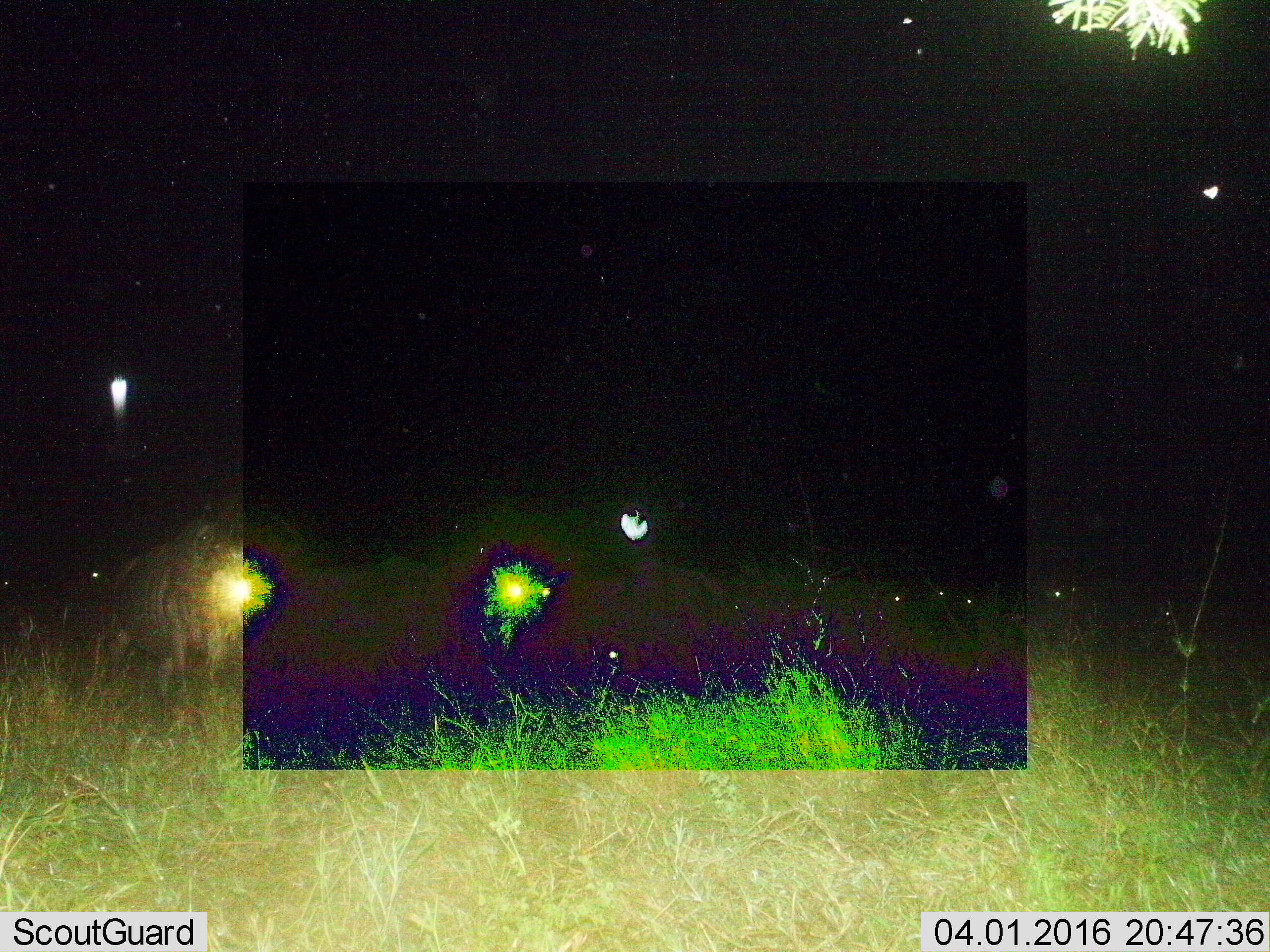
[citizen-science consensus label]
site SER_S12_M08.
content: unidentified animal